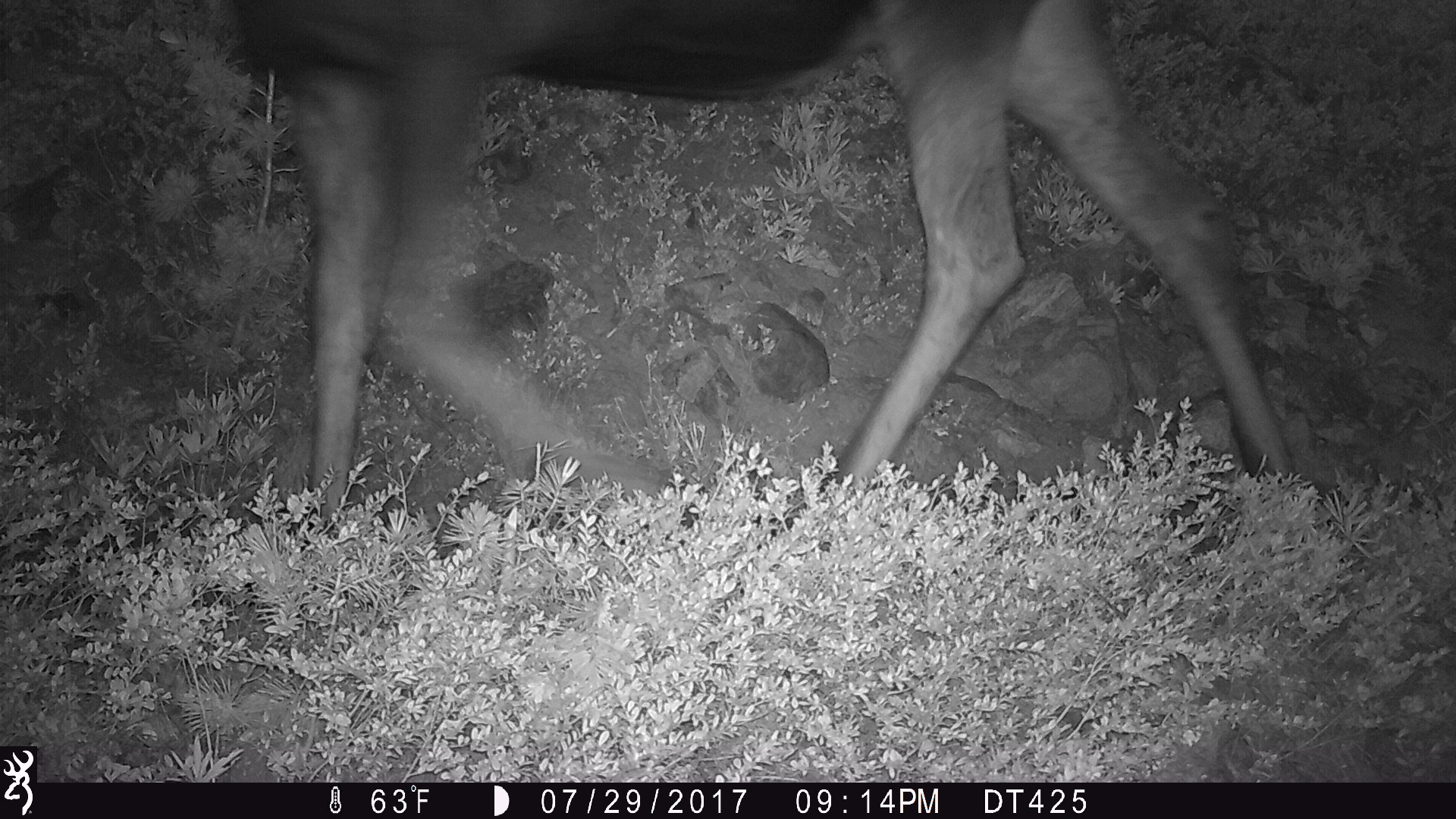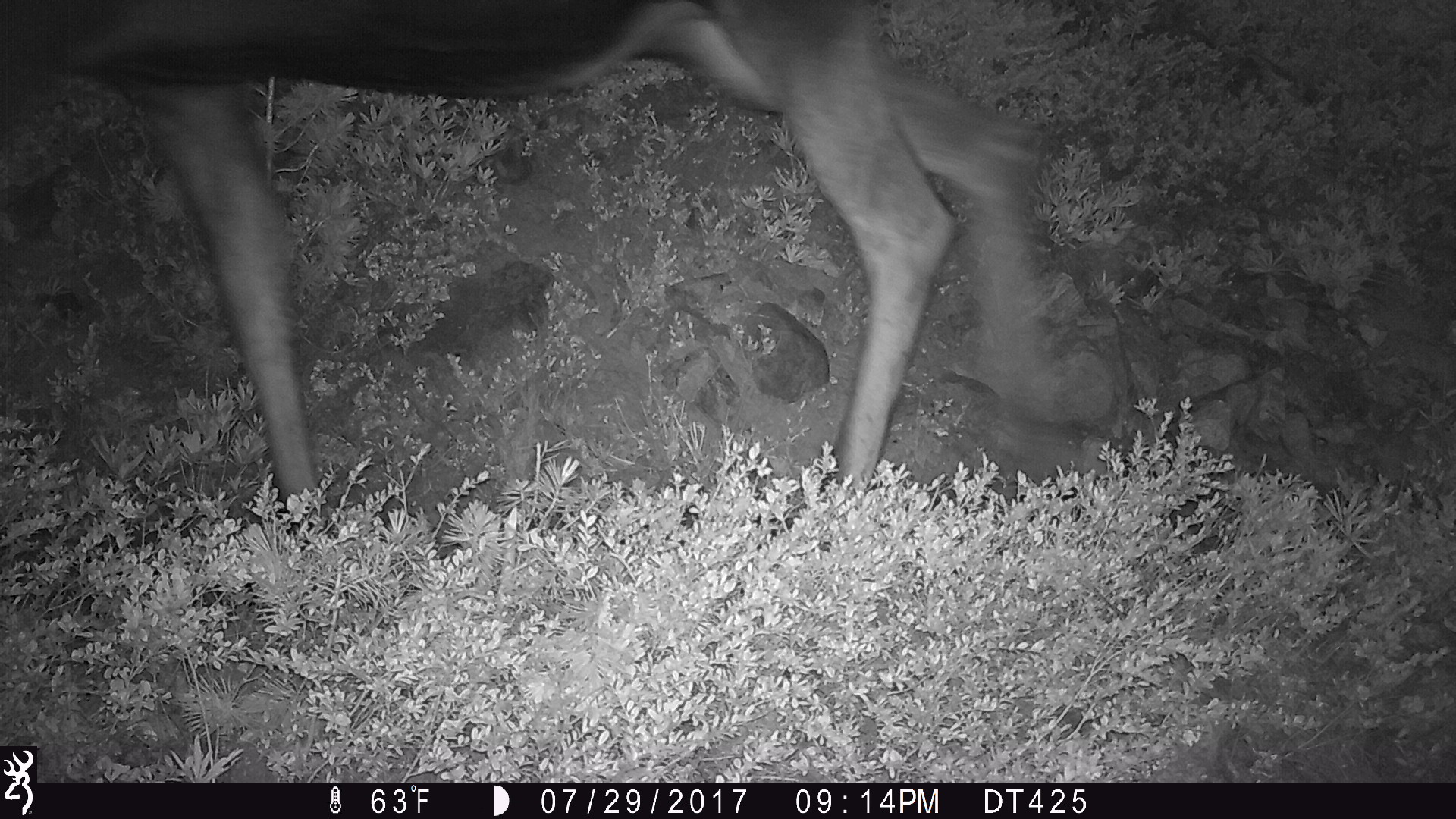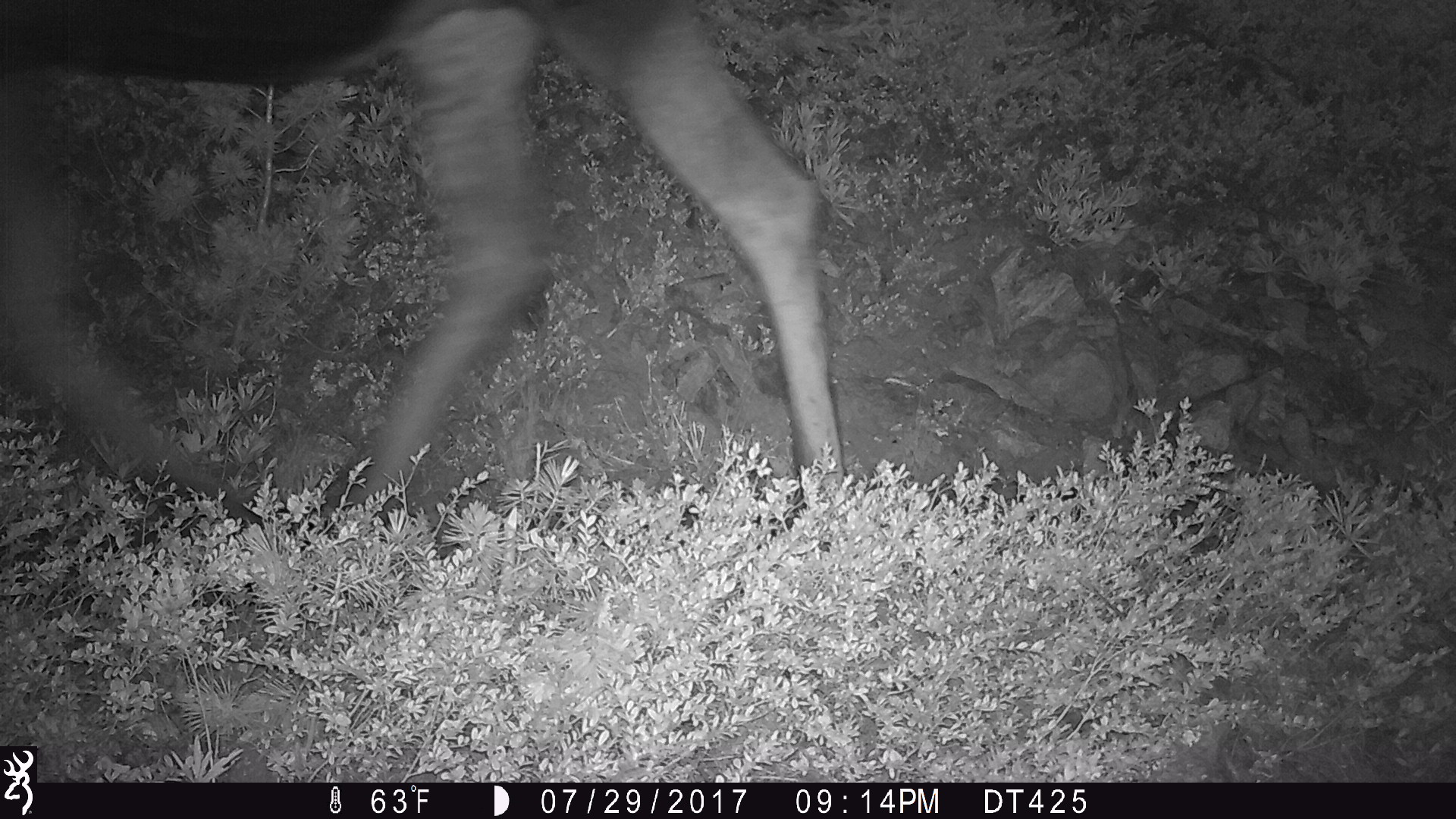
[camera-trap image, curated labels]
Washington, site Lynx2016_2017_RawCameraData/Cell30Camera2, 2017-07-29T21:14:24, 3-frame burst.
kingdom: Animalia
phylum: Chordata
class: Mammalia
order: Artiodactyla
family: Cervidae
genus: Alces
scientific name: Alces alces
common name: moose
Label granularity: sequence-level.